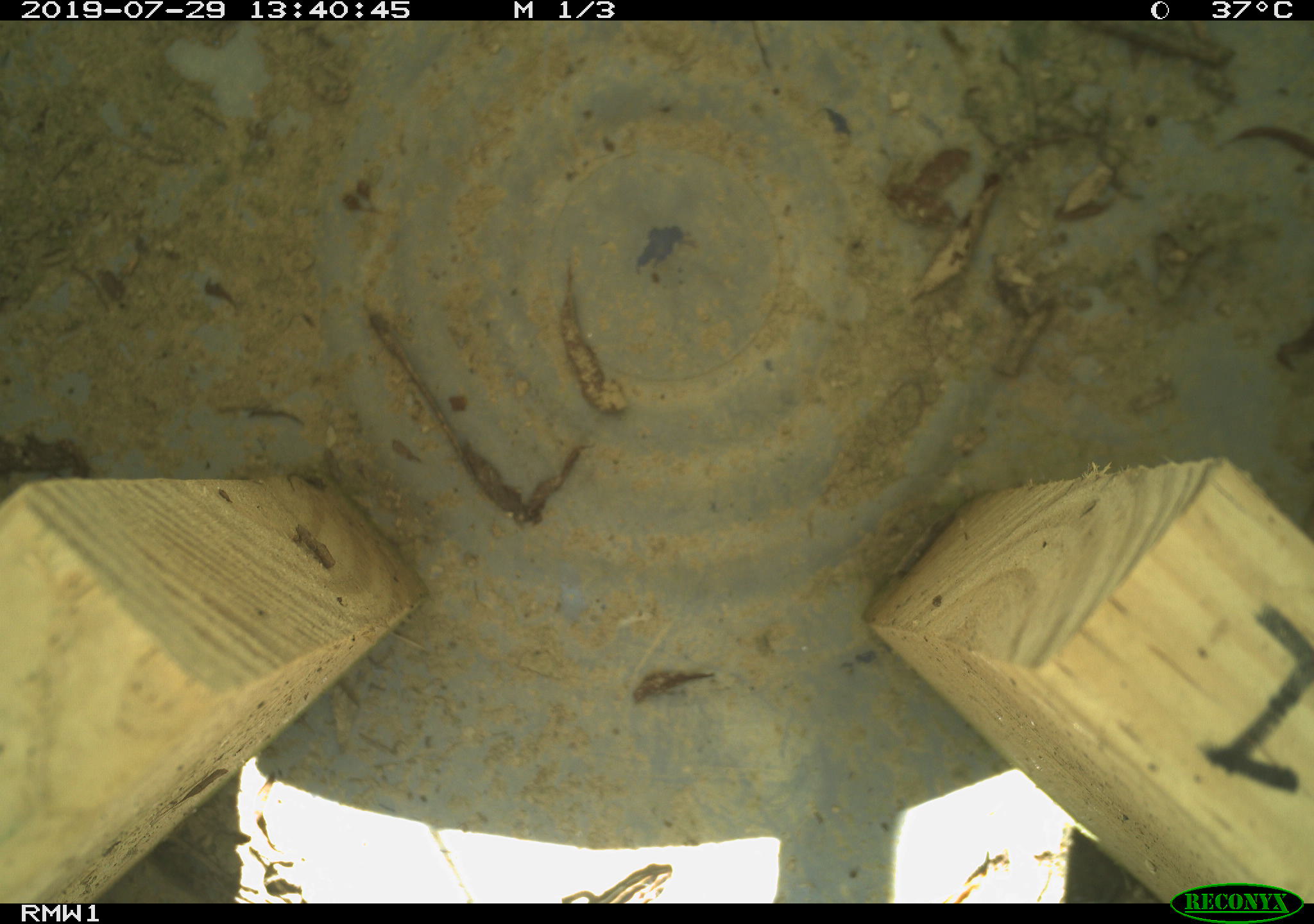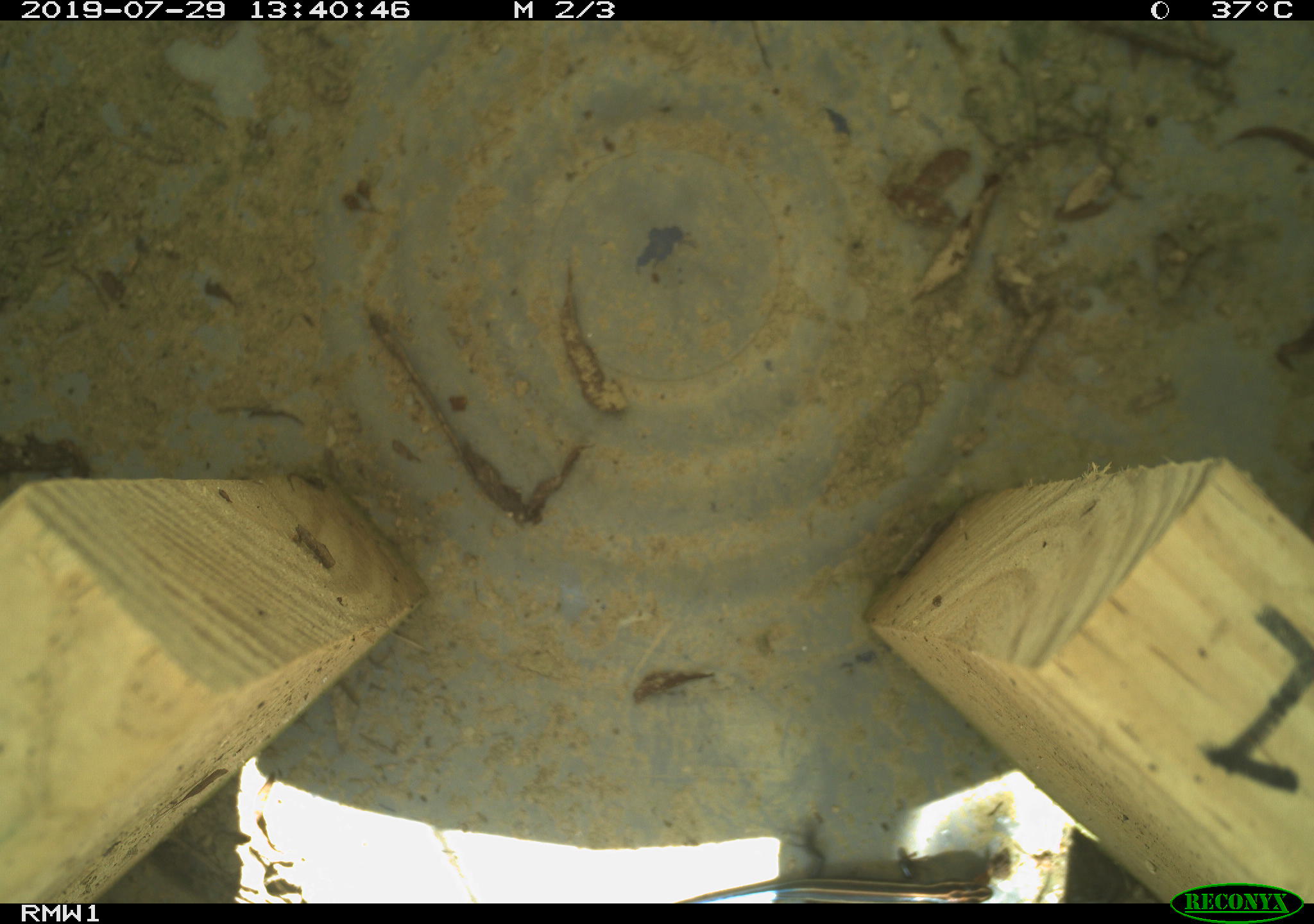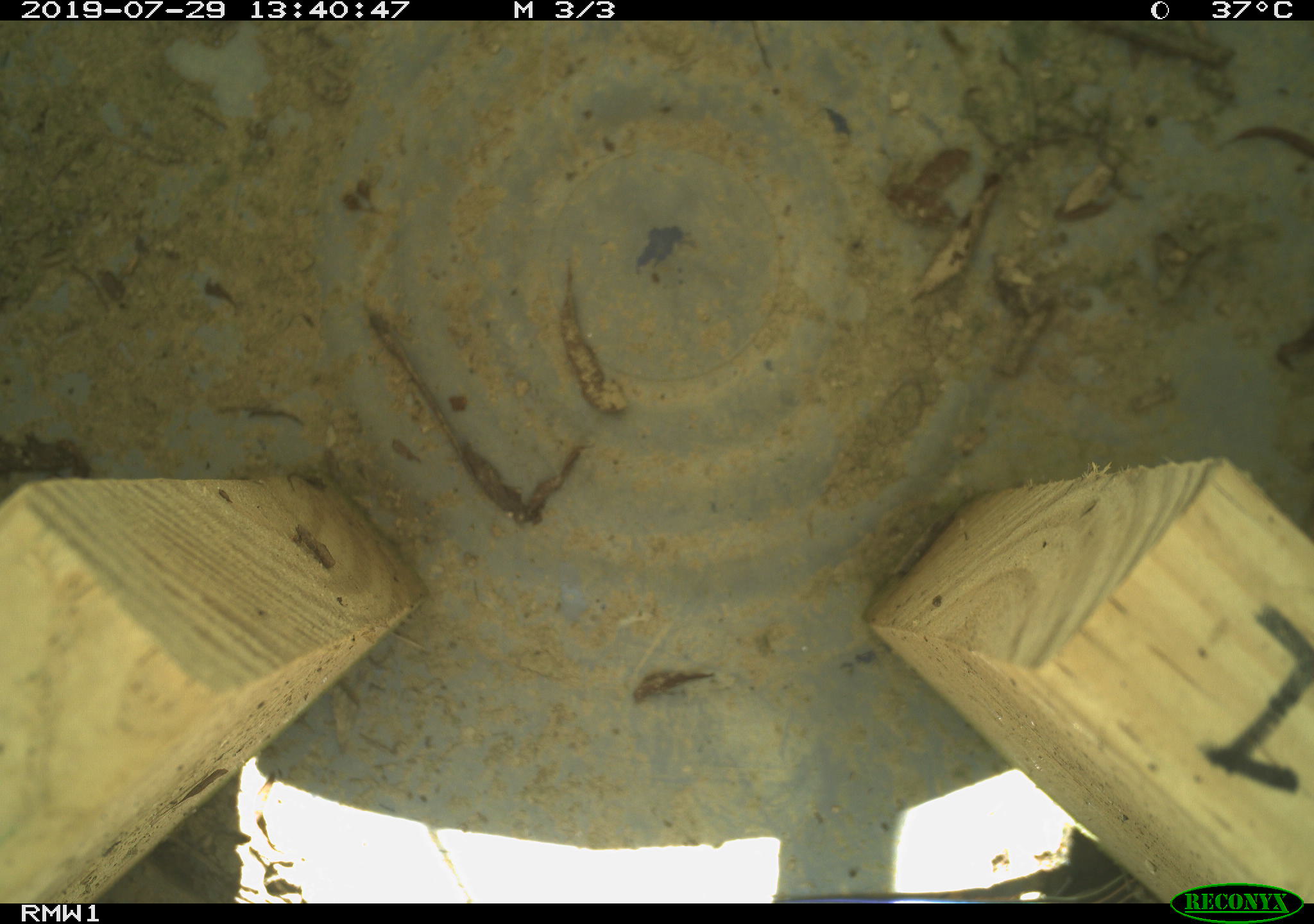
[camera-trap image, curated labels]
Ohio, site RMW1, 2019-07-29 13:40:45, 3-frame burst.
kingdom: Animalia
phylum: Chordata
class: Reptilia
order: Squamata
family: Scincidae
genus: Plestiodon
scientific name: Plestiodon fasciatus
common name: common five-lined skink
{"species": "common five-lined skink (Plestiodon fasciatus)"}